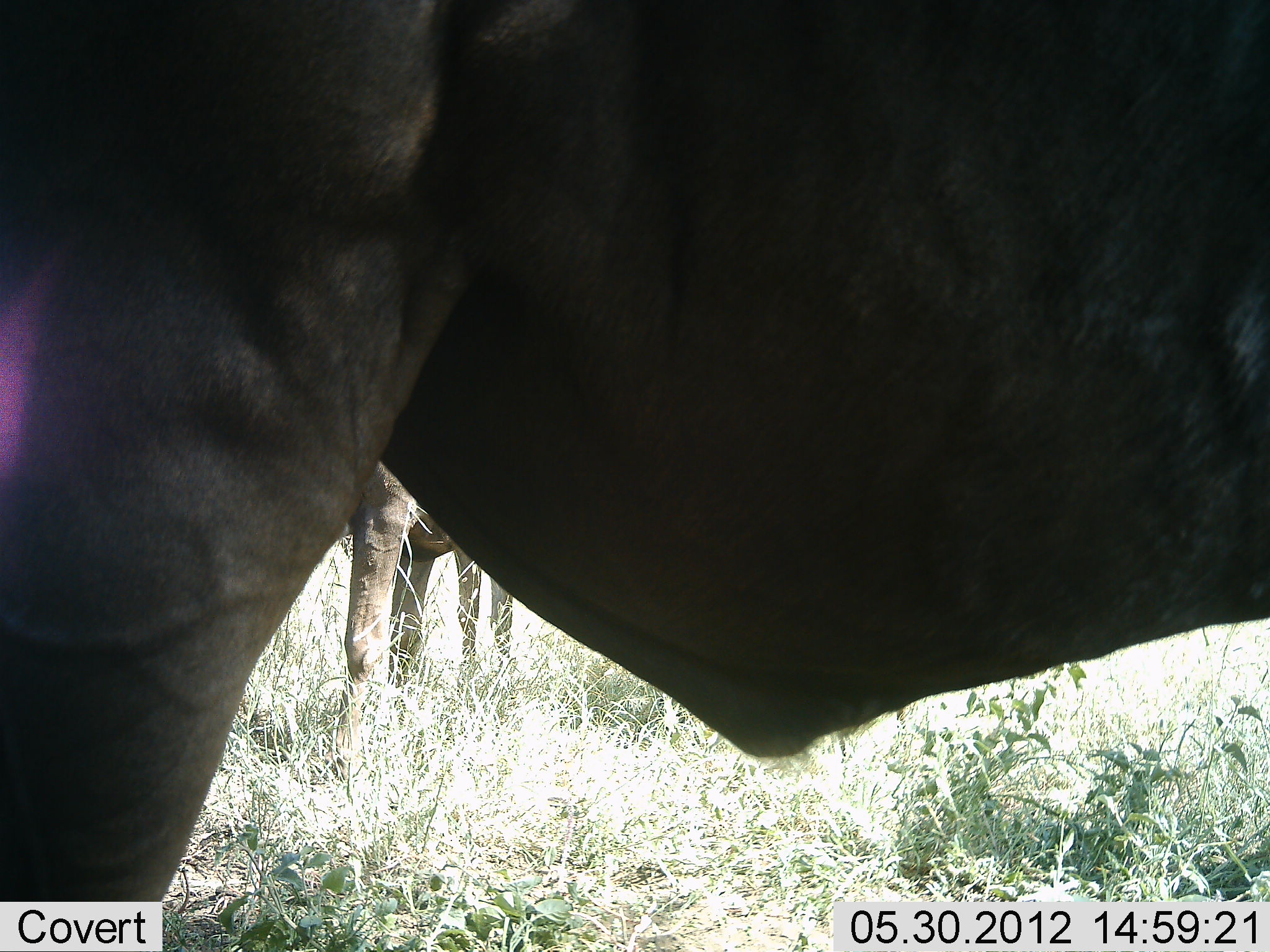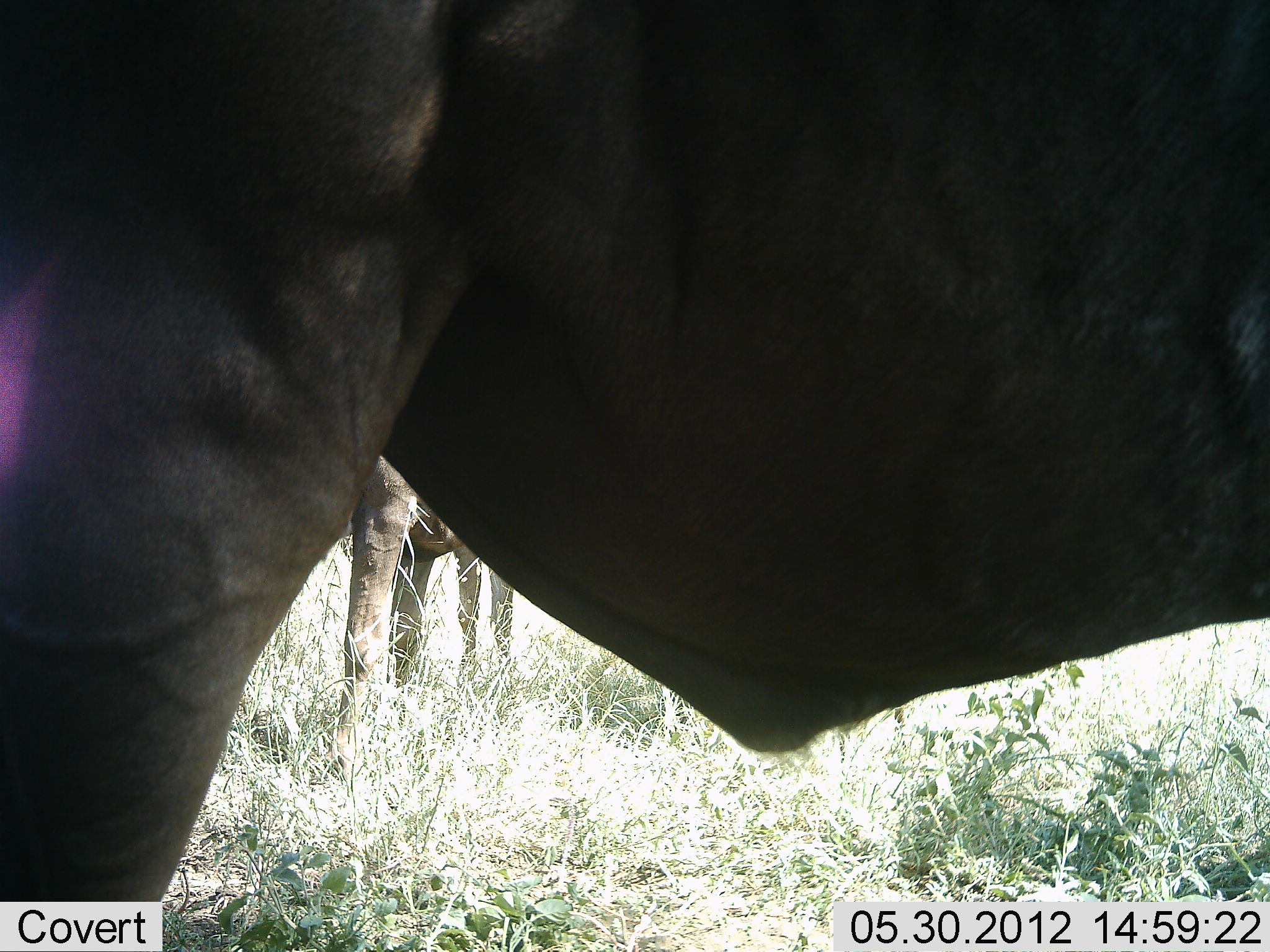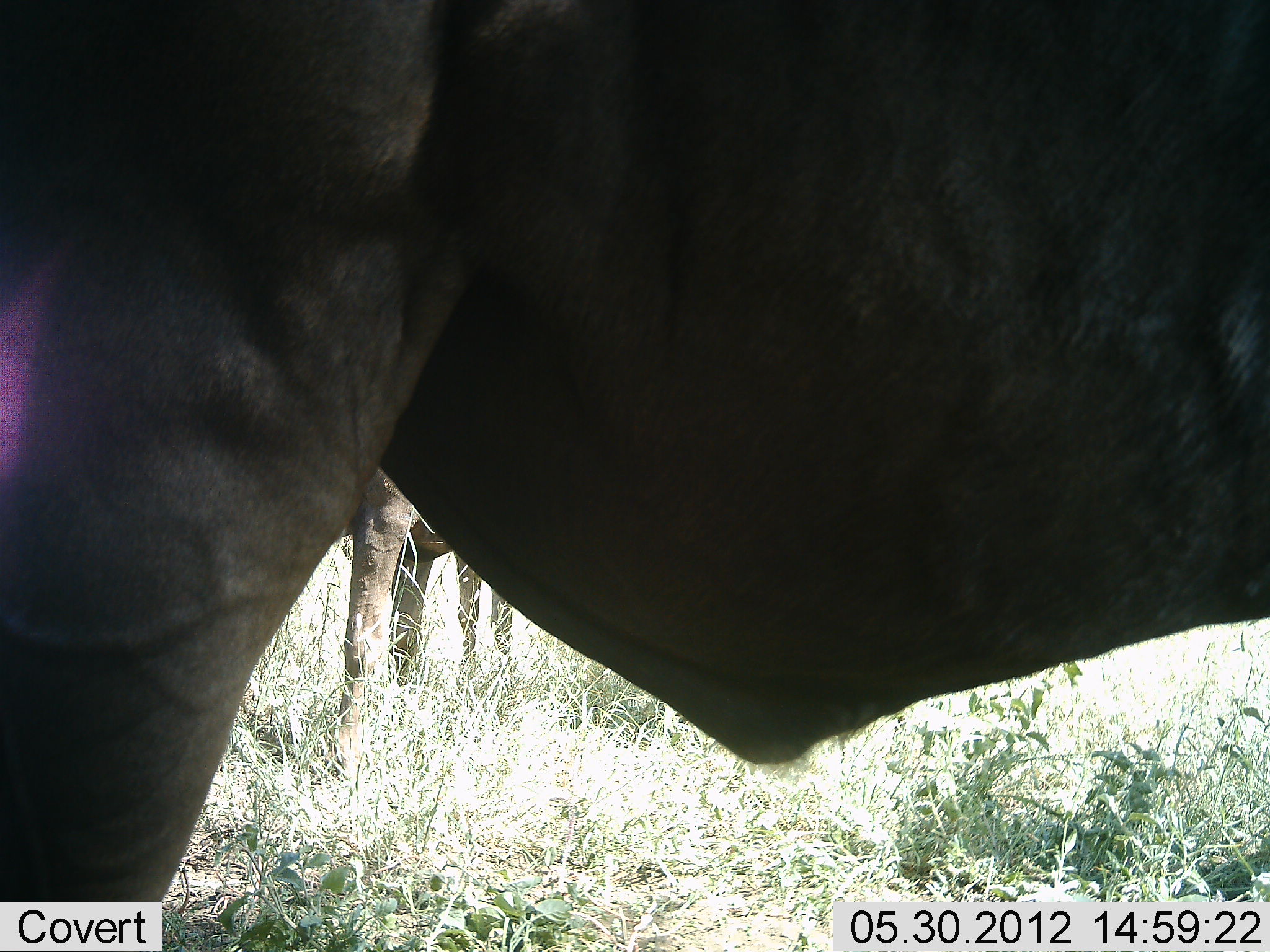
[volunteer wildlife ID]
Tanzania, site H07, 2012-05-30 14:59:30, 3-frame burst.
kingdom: Animalia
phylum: Chordata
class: Mammalia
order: Artiodactyla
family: Bovidae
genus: Connochaetes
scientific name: Connochaetes taurinus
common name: blue wildebeest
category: wildebeest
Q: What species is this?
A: Wildebeest (blue wildebeest) (Connochaetes taurinus).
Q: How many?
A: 2.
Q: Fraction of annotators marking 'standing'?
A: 90%.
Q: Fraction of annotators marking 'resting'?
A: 10%.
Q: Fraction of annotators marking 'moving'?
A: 0%.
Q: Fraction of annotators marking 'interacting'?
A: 0%.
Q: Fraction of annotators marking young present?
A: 0%.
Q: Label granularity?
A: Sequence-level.